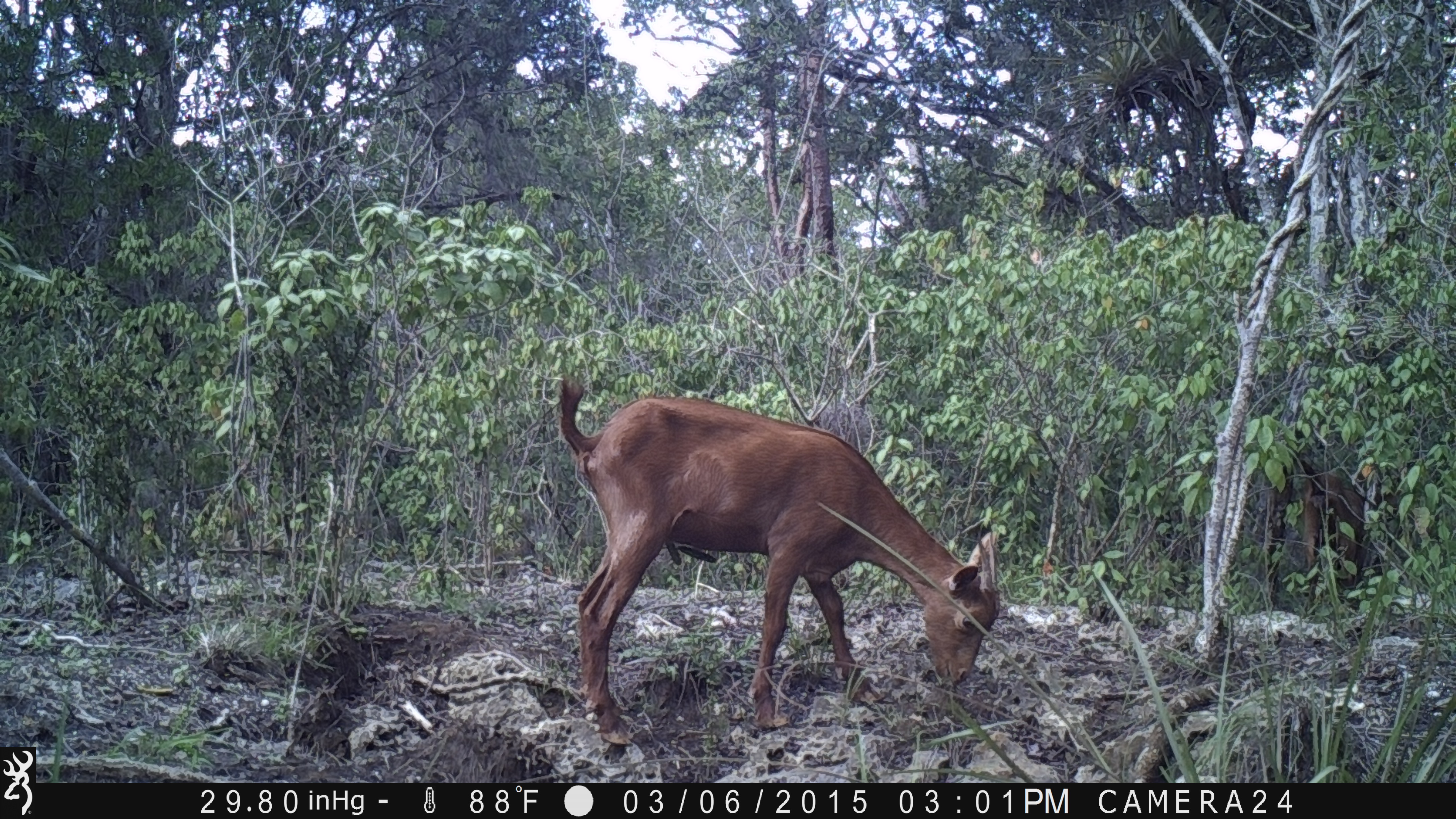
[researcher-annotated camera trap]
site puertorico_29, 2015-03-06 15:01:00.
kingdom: Animalia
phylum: Chordata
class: Mammalia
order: Artiodactyla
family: Bovidae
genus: Capra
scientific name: Capra hircus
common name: goat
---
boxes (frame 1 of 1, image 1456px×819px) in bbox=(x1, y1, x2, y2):
goat: bbox=(551, 373, 1001, 747)